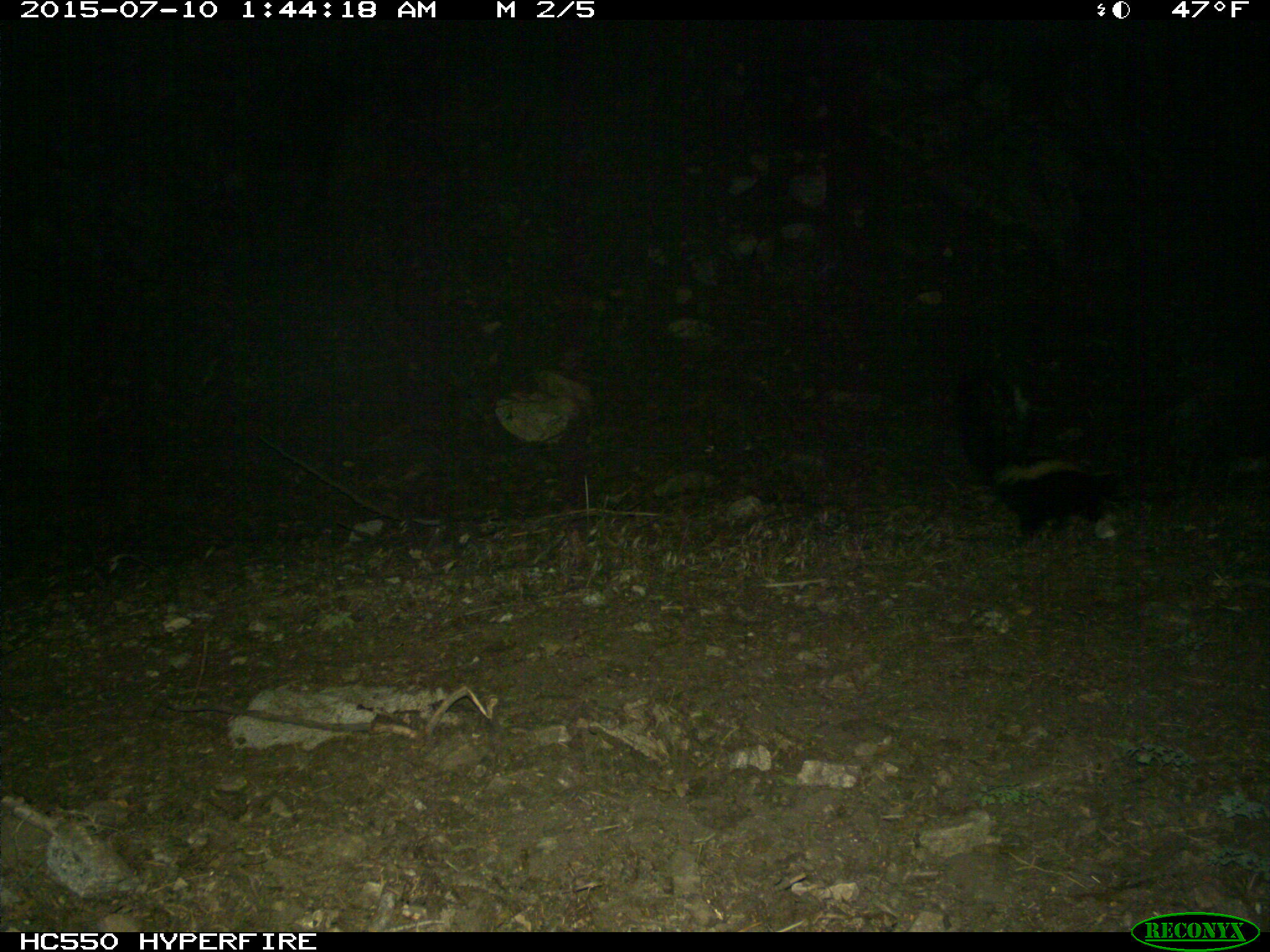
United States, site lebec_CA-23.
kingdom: Animalia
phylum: Chordata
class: Mammalia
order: Carnivora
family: Mephitidae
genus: Mephitis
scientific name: Mephitis mephitis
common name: striped skunk